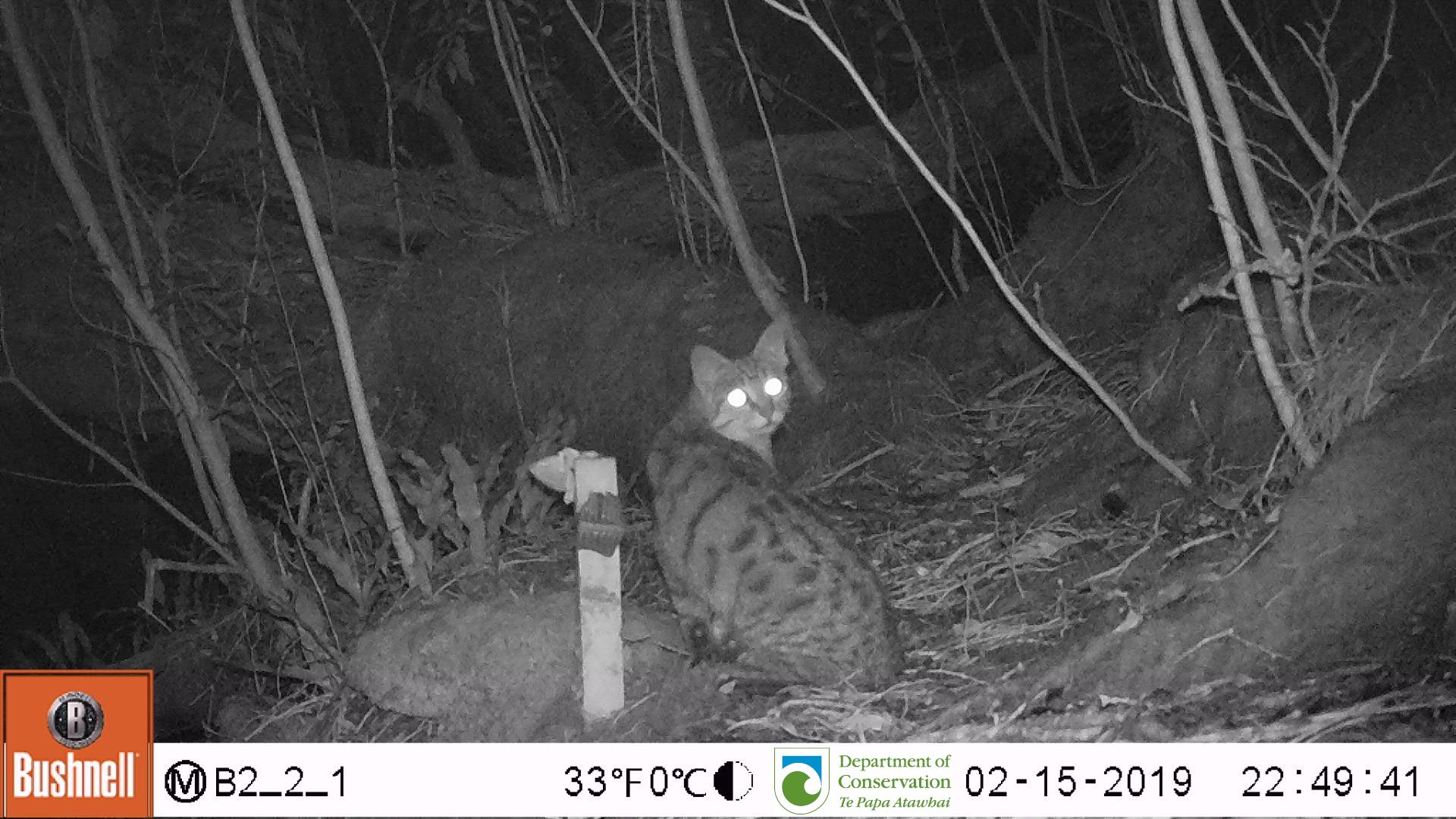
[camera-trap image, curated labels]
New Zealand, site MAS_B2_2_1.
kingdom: Animalia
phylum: Chordata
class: Mammalia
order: Carnivora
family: Felidae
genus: Felis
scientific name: Felis catus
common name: domestic cat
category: cat